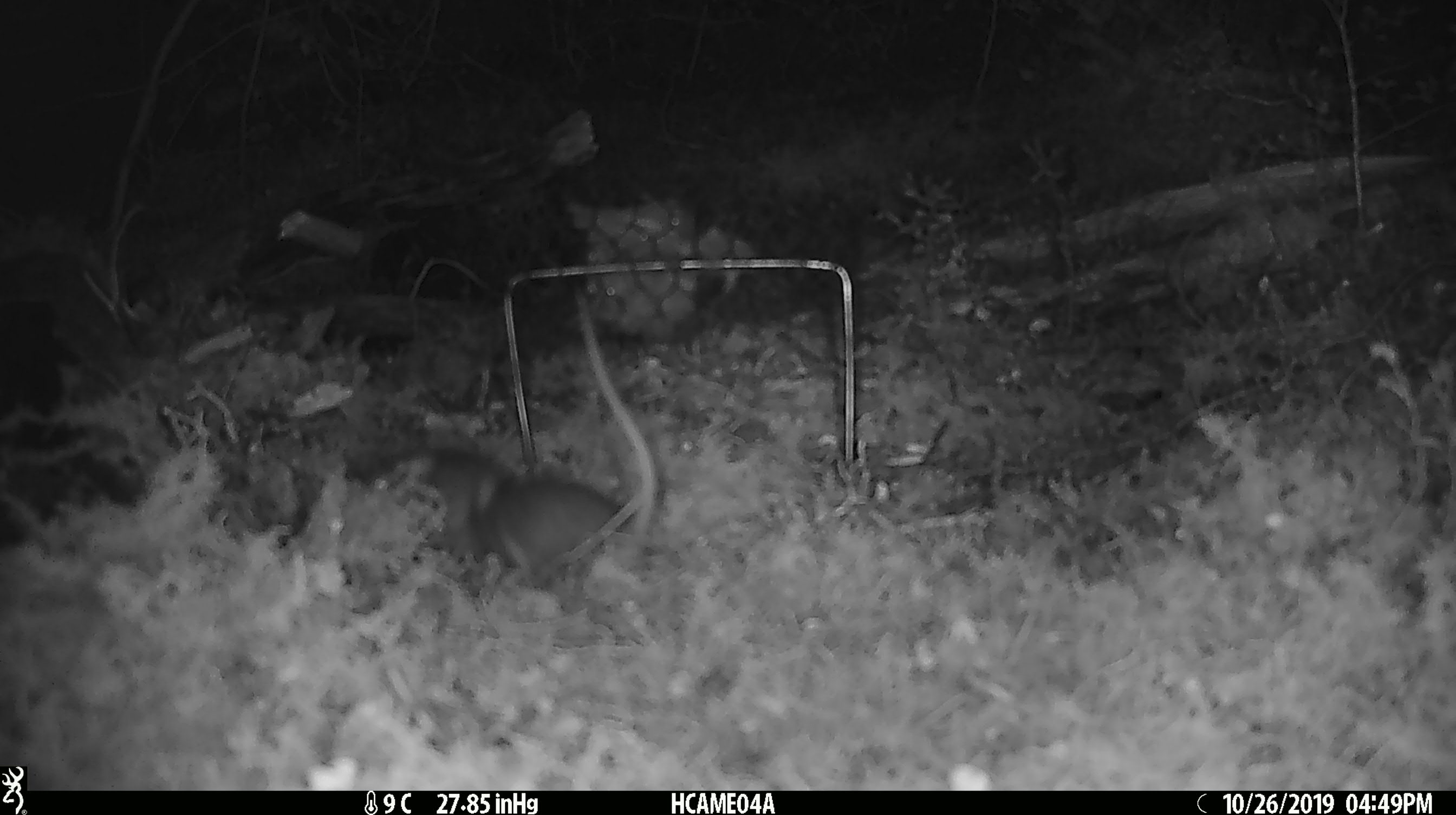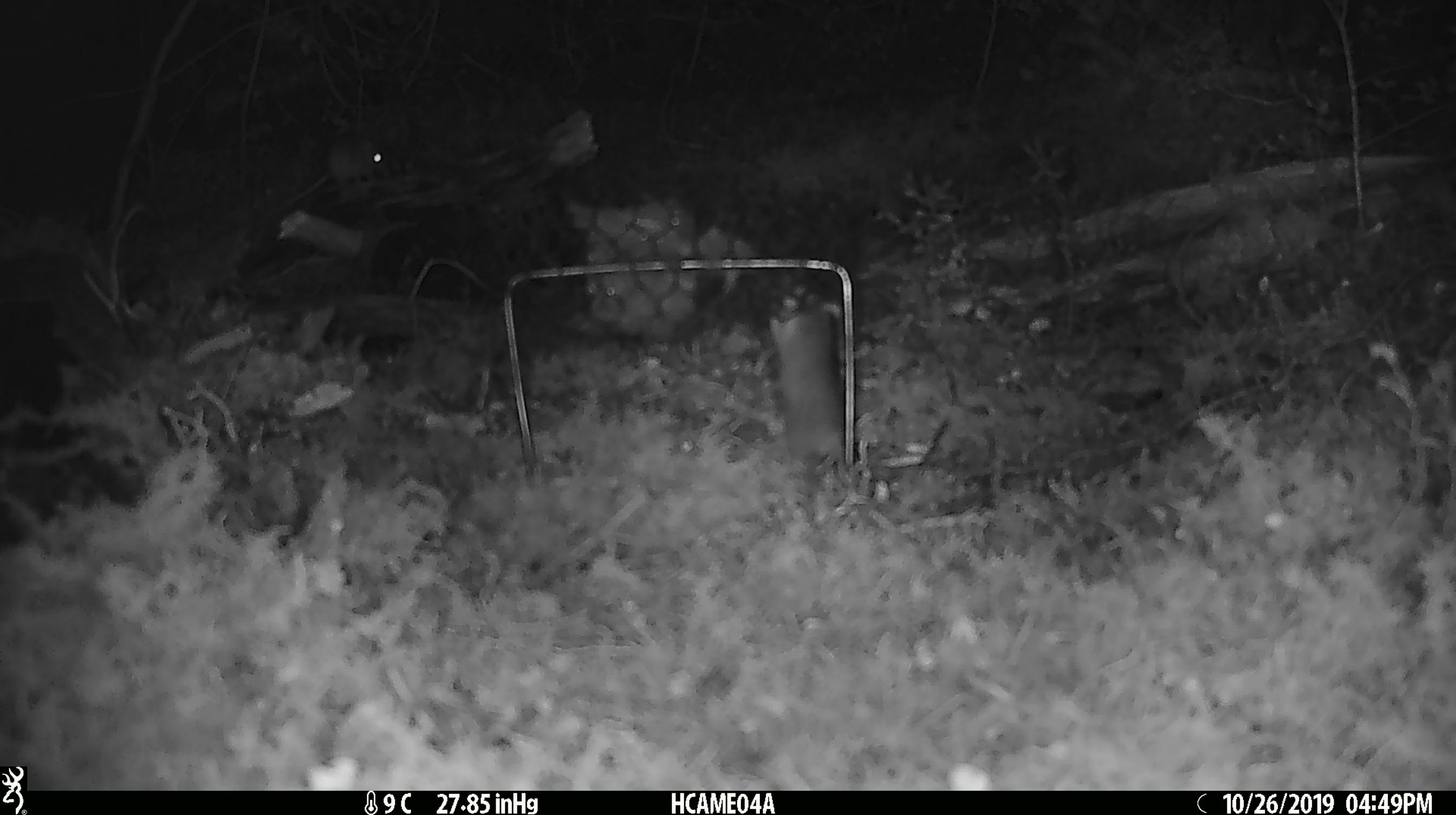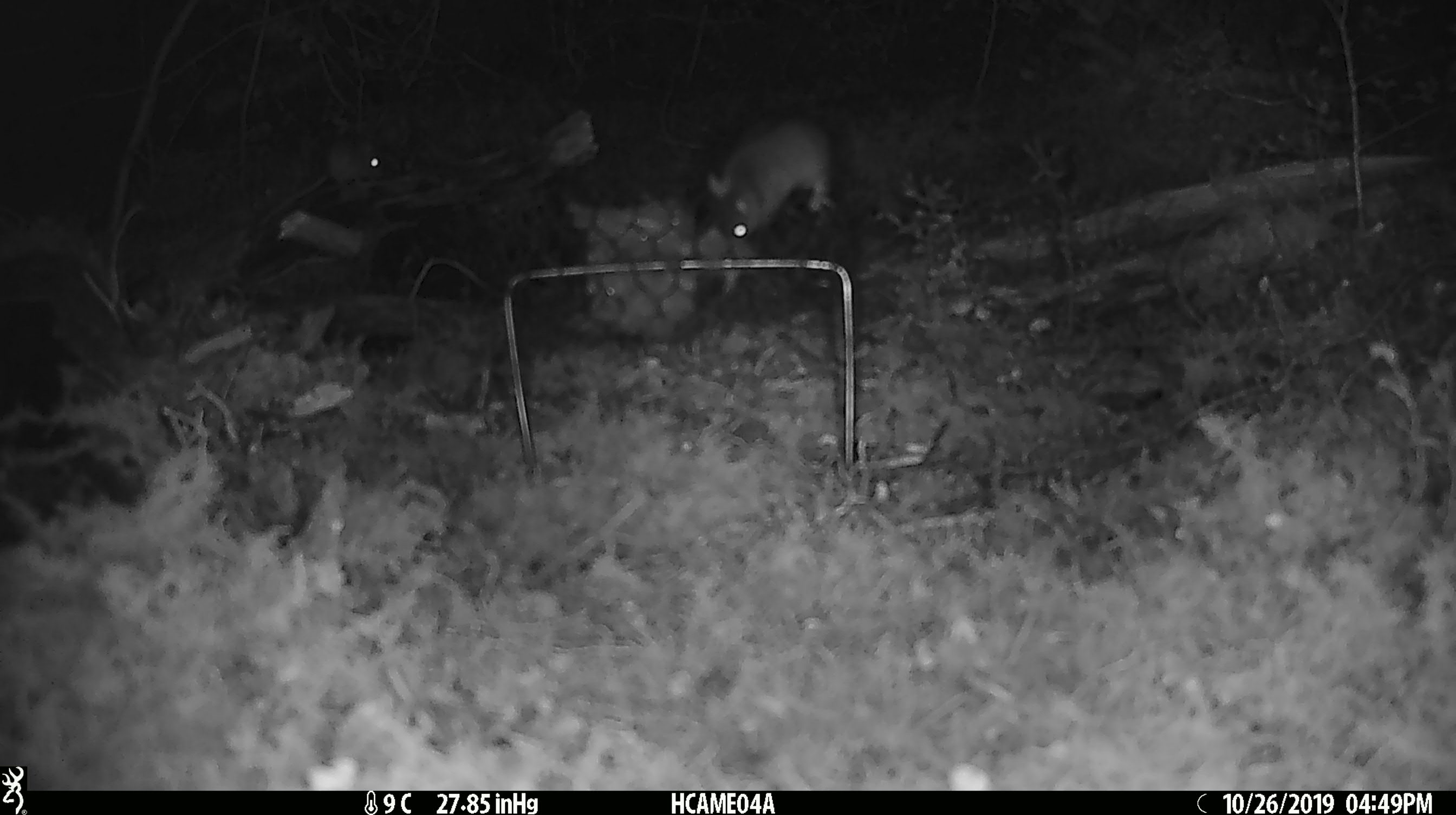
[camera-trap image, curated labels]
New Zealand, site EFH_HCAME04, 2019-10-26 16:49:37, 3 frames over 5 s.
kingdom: Animalia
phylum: Chordata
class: Mammalia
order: Rodentia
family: Muridae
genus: Mus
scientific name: Mus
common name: mouse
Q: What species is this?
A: Mouse (Mus).